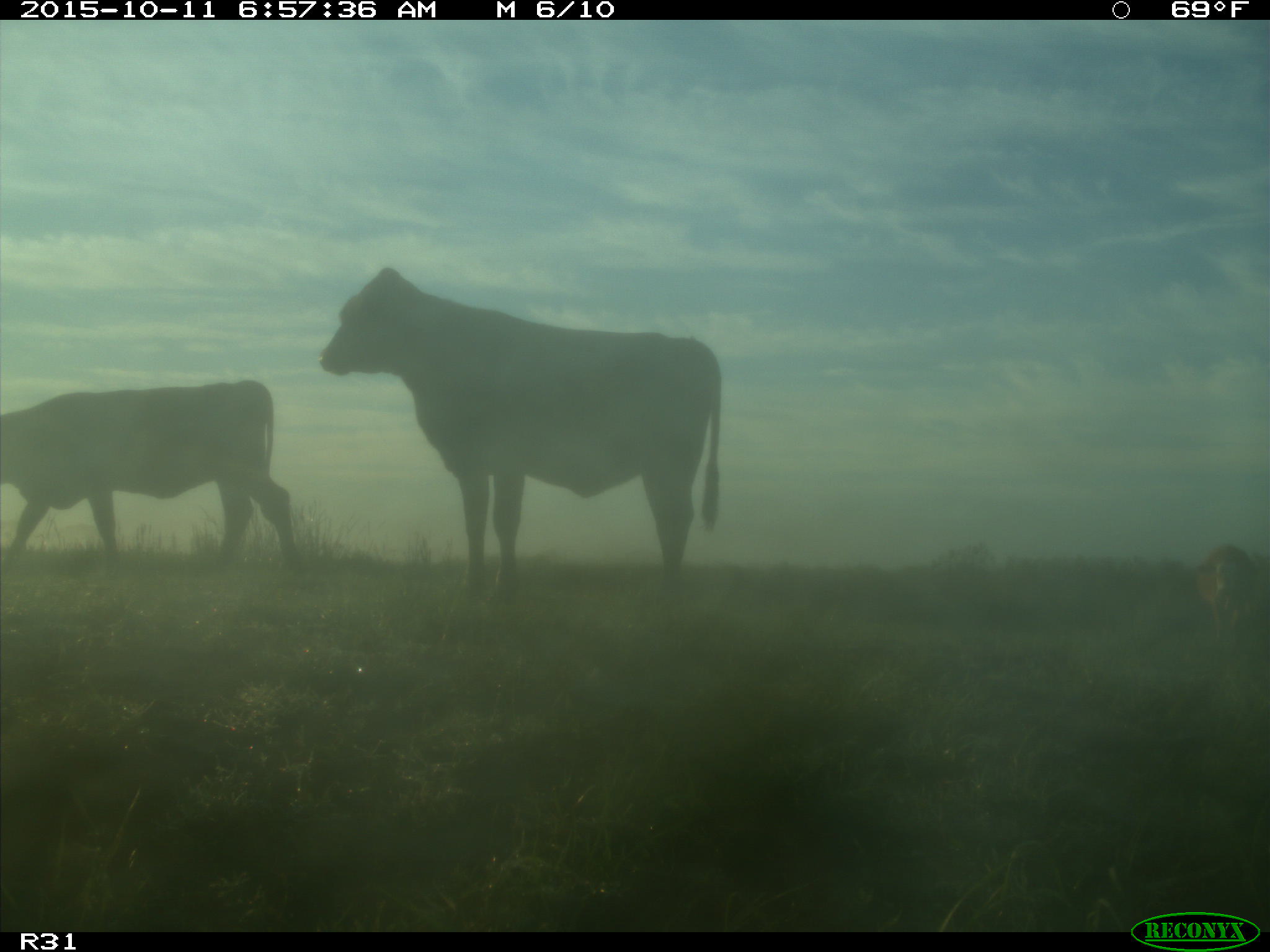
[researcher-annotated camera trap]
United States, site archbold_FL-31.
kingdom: Animalia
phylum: Chordata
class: Mammalia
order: Artiodactyla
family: Bovidae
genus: Bos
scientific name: Bos taurus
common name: domestic cow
Bos taurus (domestic cow).